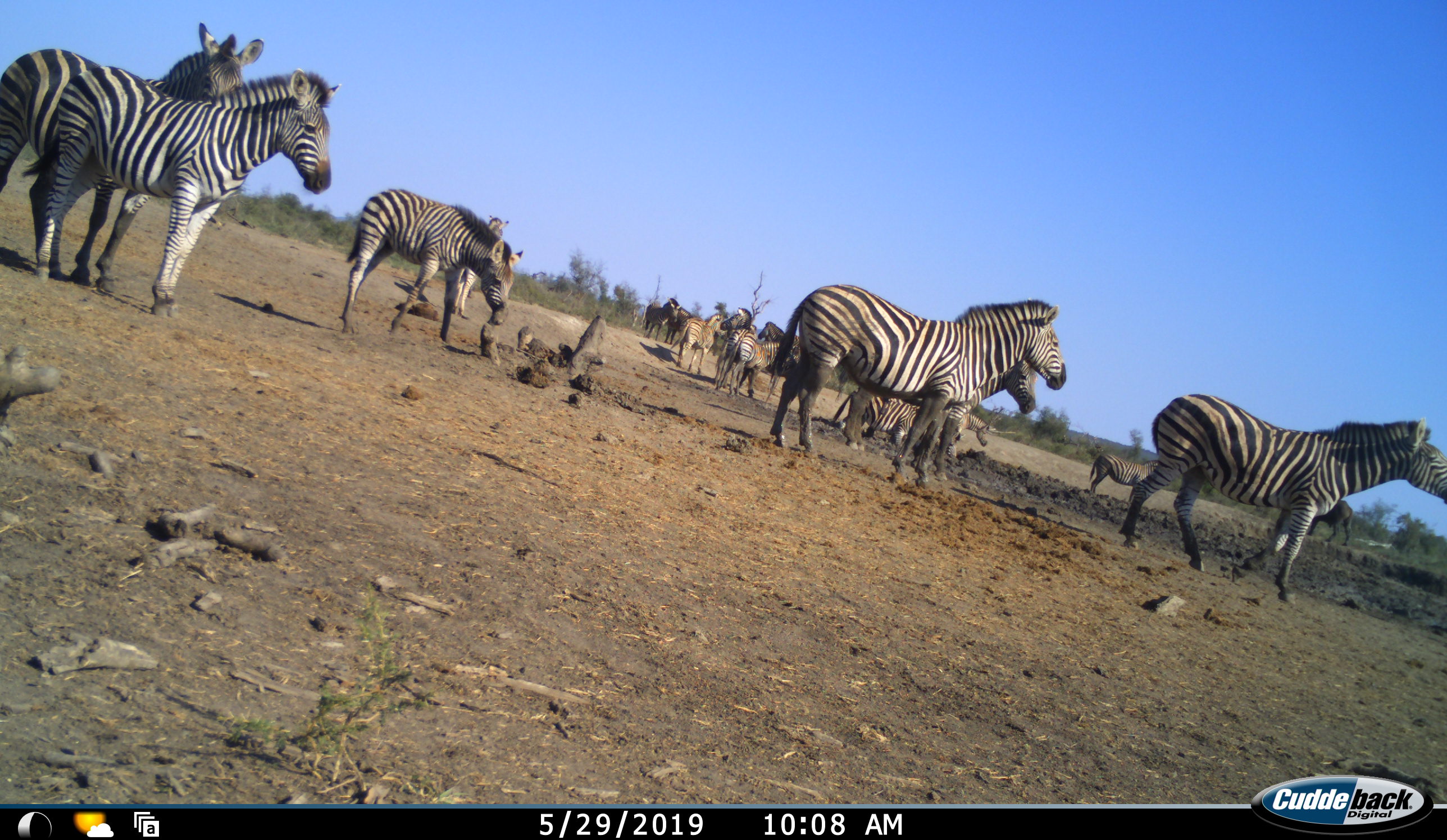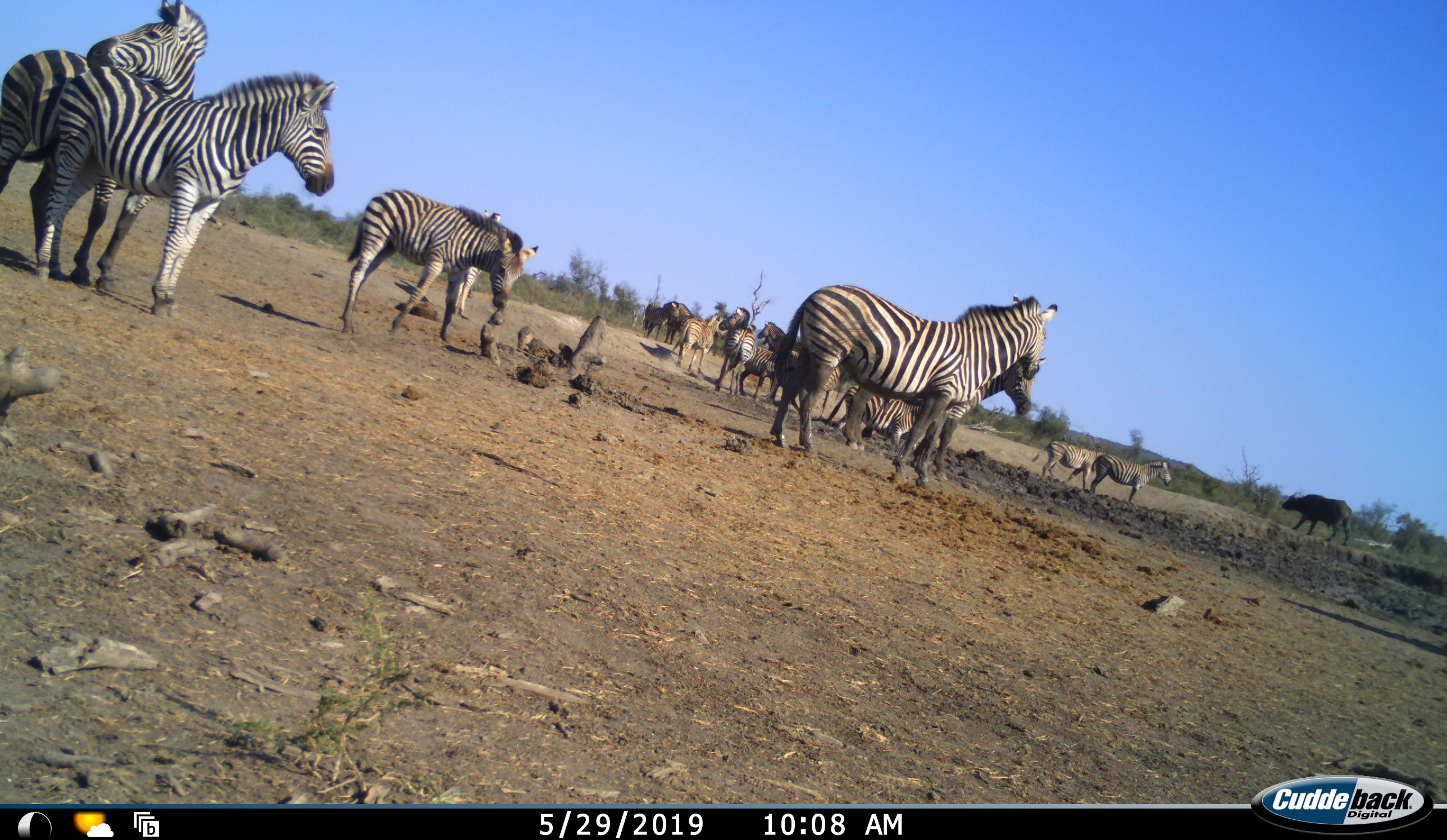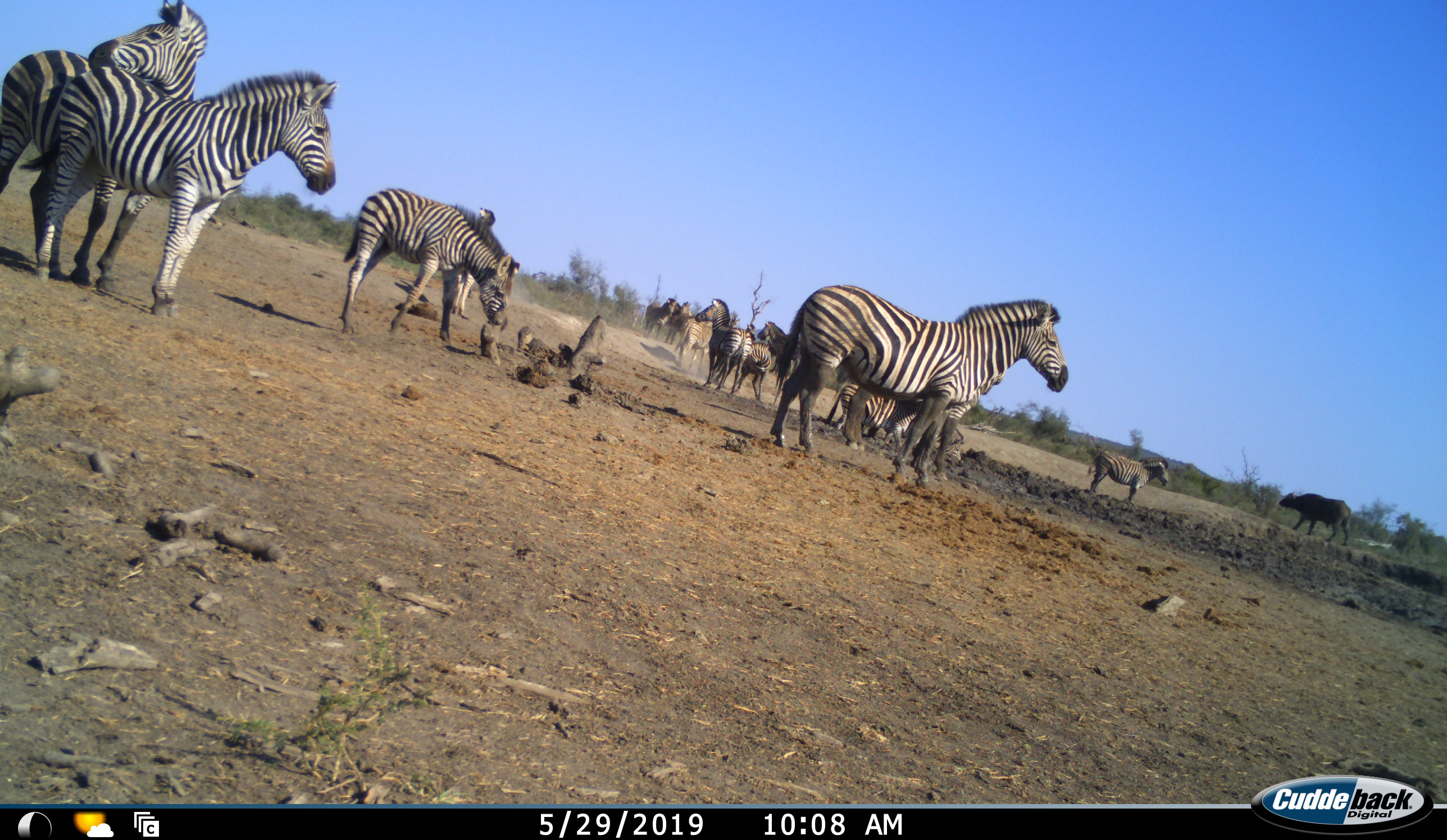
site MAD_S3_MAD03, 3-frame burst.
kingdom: Animalia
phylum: Chordata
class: Mammalia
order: Artiodactyla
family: Bovidae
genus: Syncerus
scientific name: Syncerus caffer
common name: african buffalo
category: buffalo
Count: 1.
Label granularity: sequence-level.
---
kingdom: Animalia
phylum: Chordata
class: Mammalia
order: Perissodactyla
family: Equidae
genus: Equus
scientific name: Equus quagga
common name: plains zebra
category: zebraplains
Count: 11-50.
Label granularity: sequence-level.